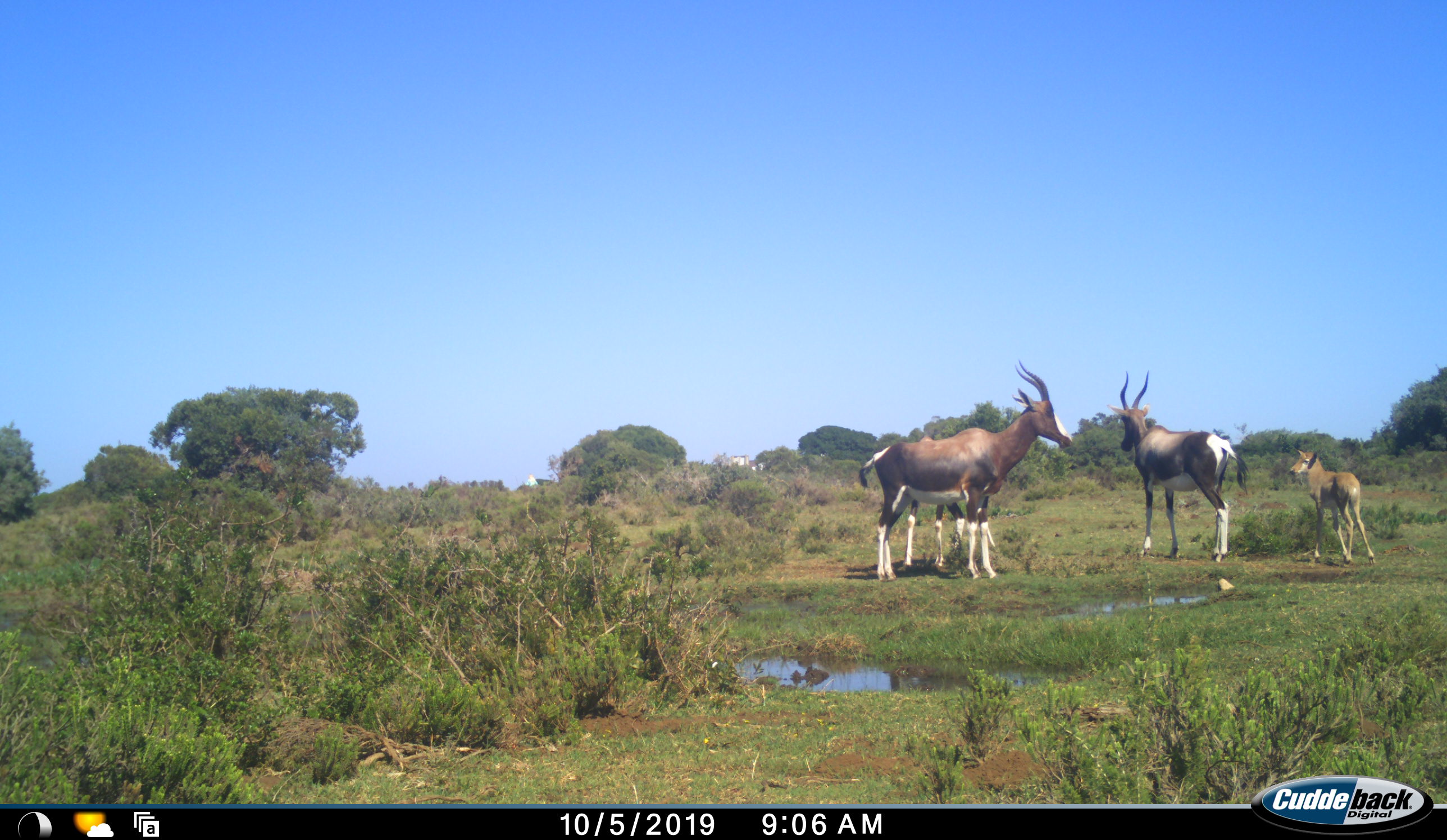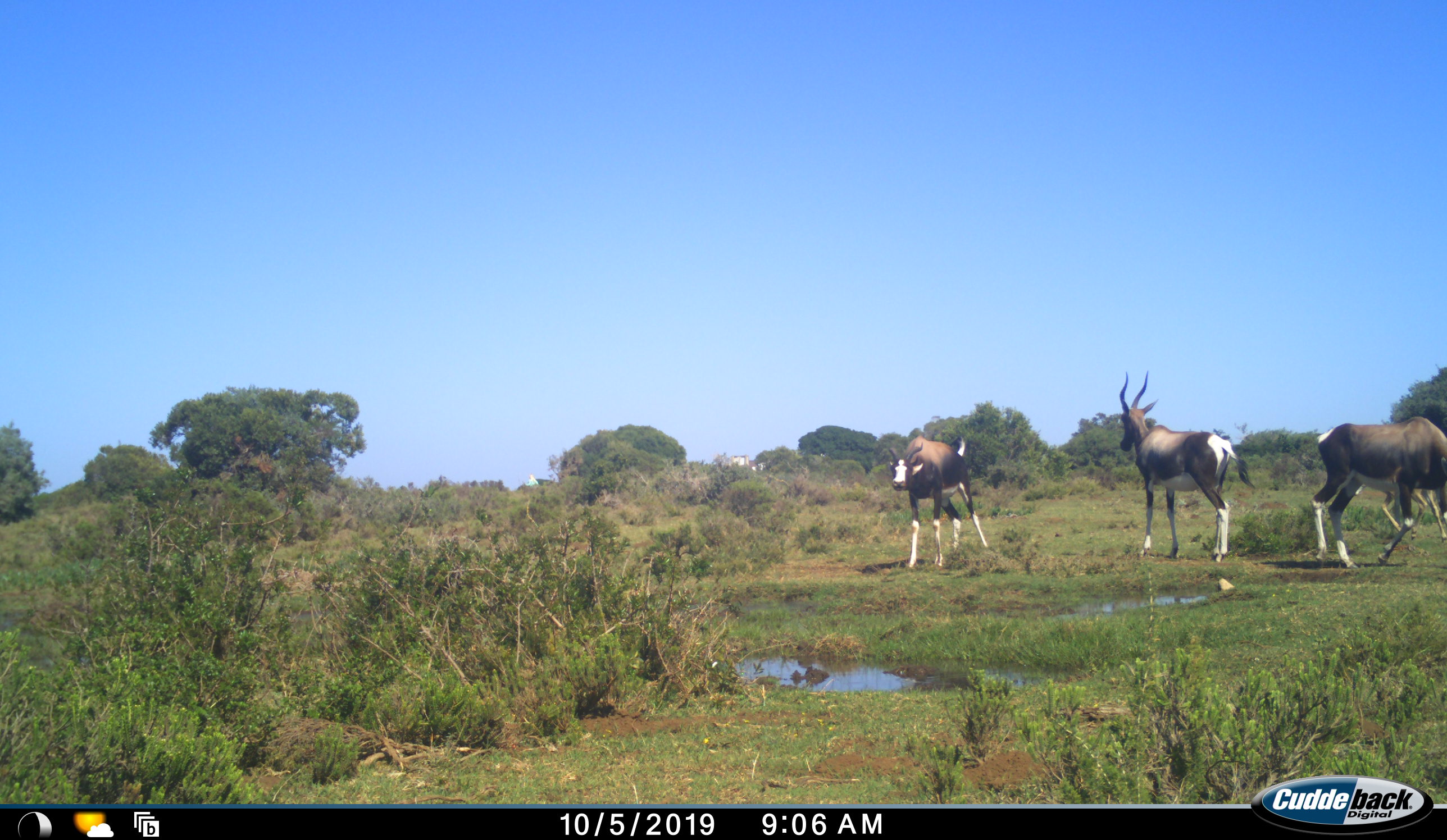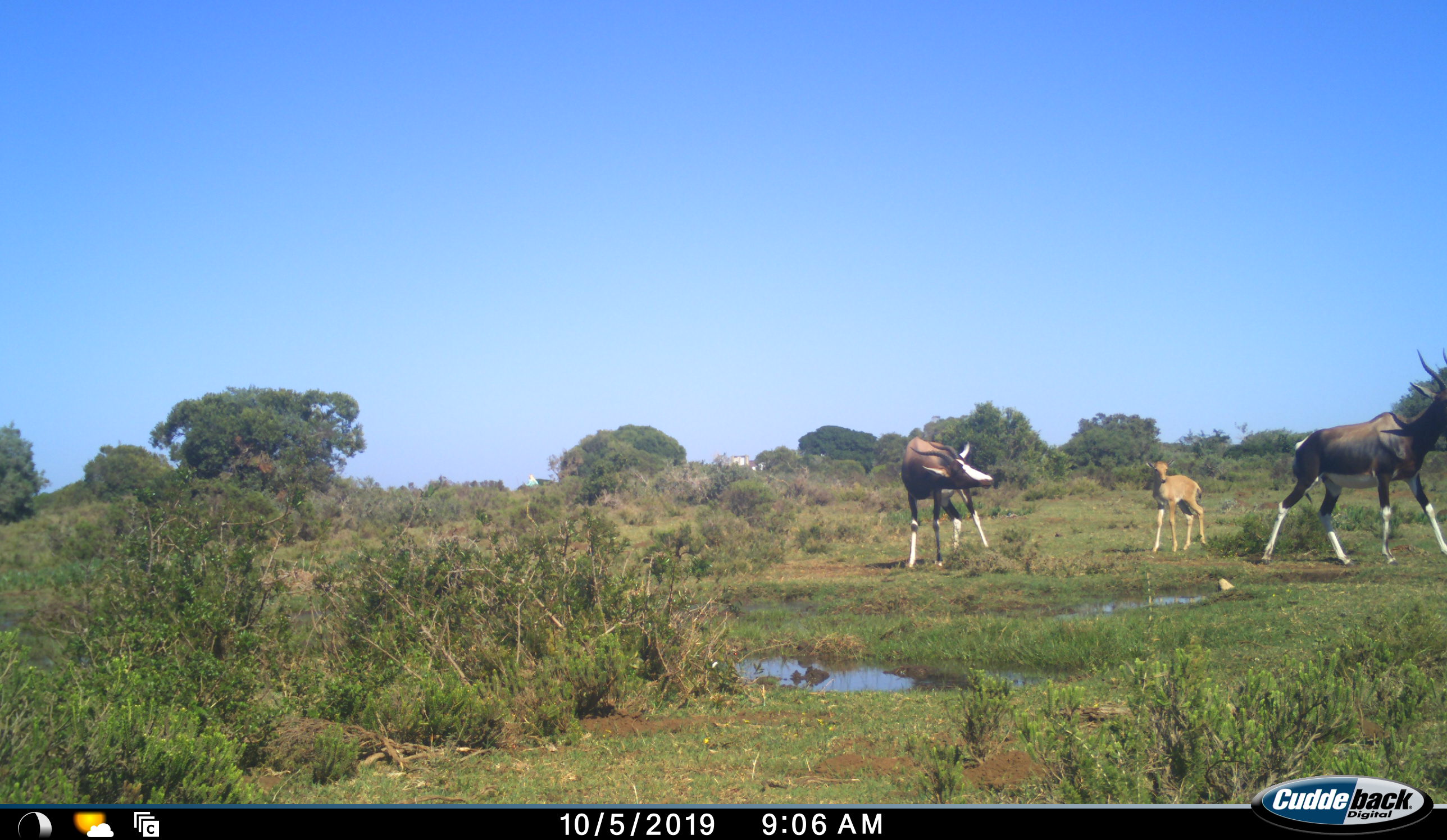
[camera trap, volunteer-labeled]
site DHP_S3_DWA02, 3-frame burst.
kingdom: Animalia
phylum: Chordata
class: Mammalia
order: Artiodactyla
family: Bovidae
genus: Damaliscus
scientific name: Damaliscus pygargus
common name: bontebok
Bontebok (Damaliscus pygargus), count 4. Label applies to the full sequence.